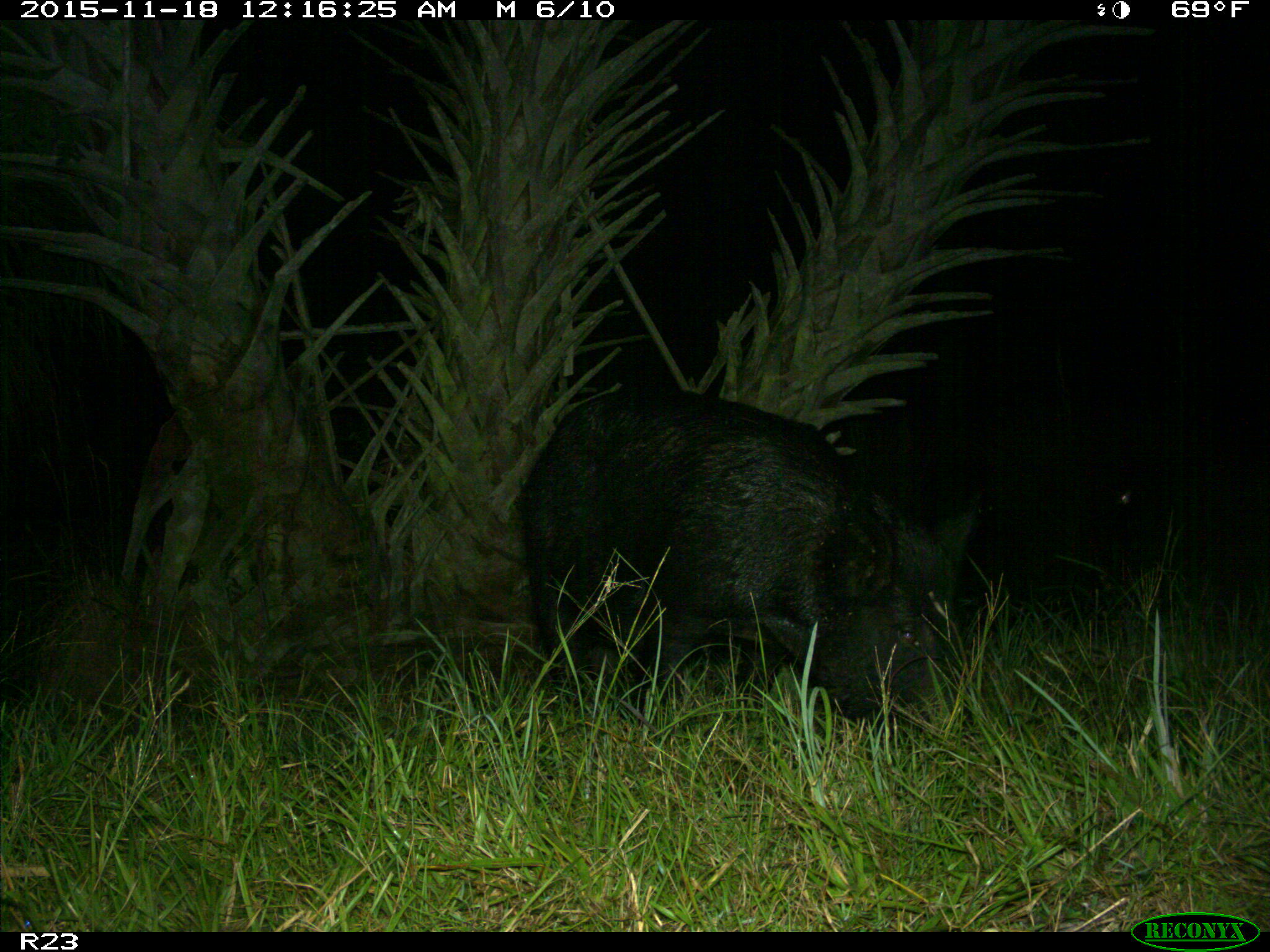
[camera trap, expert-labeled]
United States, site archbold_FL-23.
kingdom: Animalia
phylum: Chordata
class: Mammalia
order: Artiodactyla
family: Suidae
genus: Sus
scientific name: Sus scrofa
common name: wild boar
Sus scrofa (wild boar).